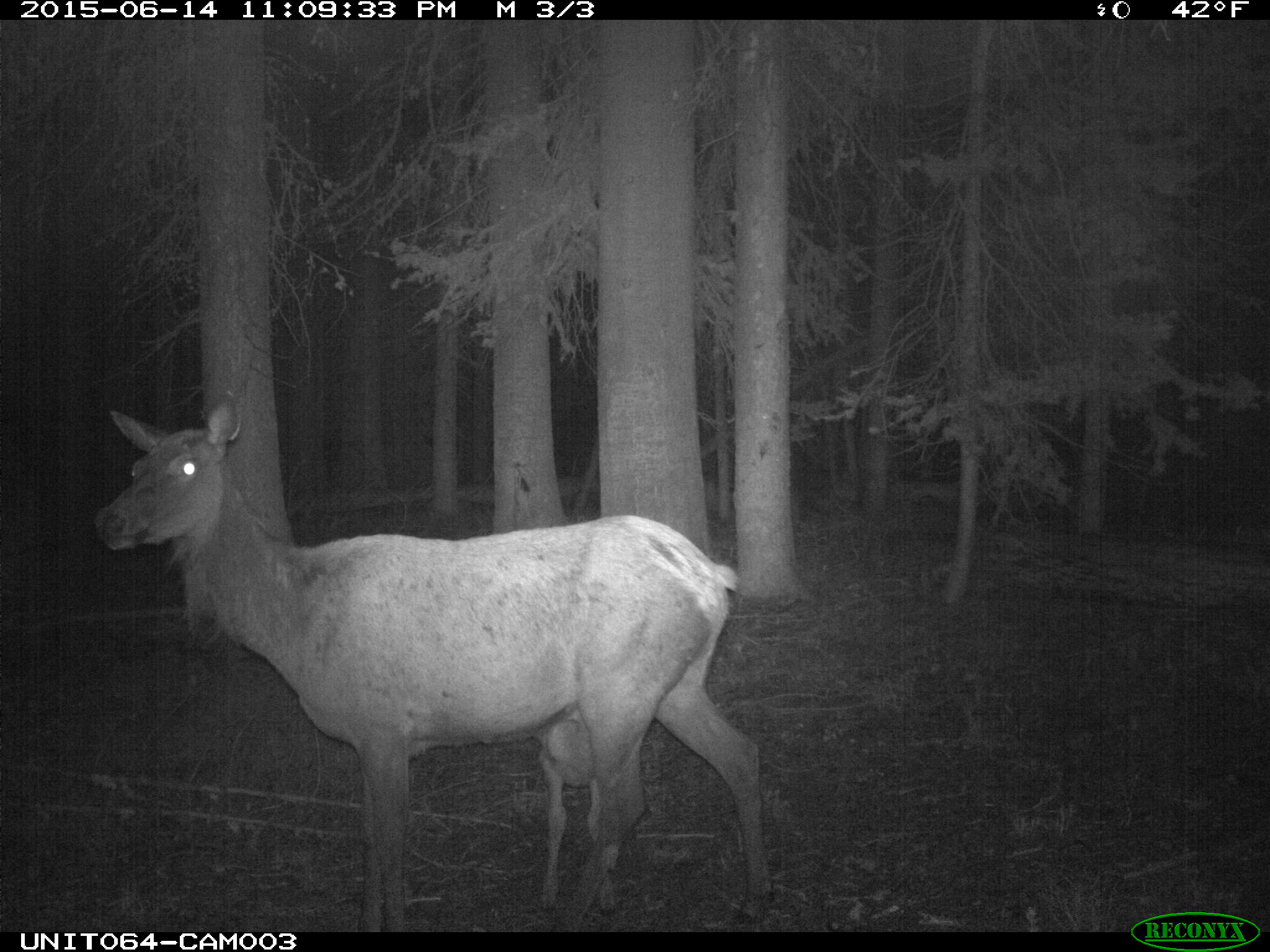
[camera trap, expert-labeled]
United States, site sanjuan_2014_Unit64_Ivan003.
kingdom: Animalia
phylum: Chordata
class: Mammalia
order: Artiodactyla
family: Cervidae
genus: Cervus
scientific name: Cervus elaphus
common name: red deer